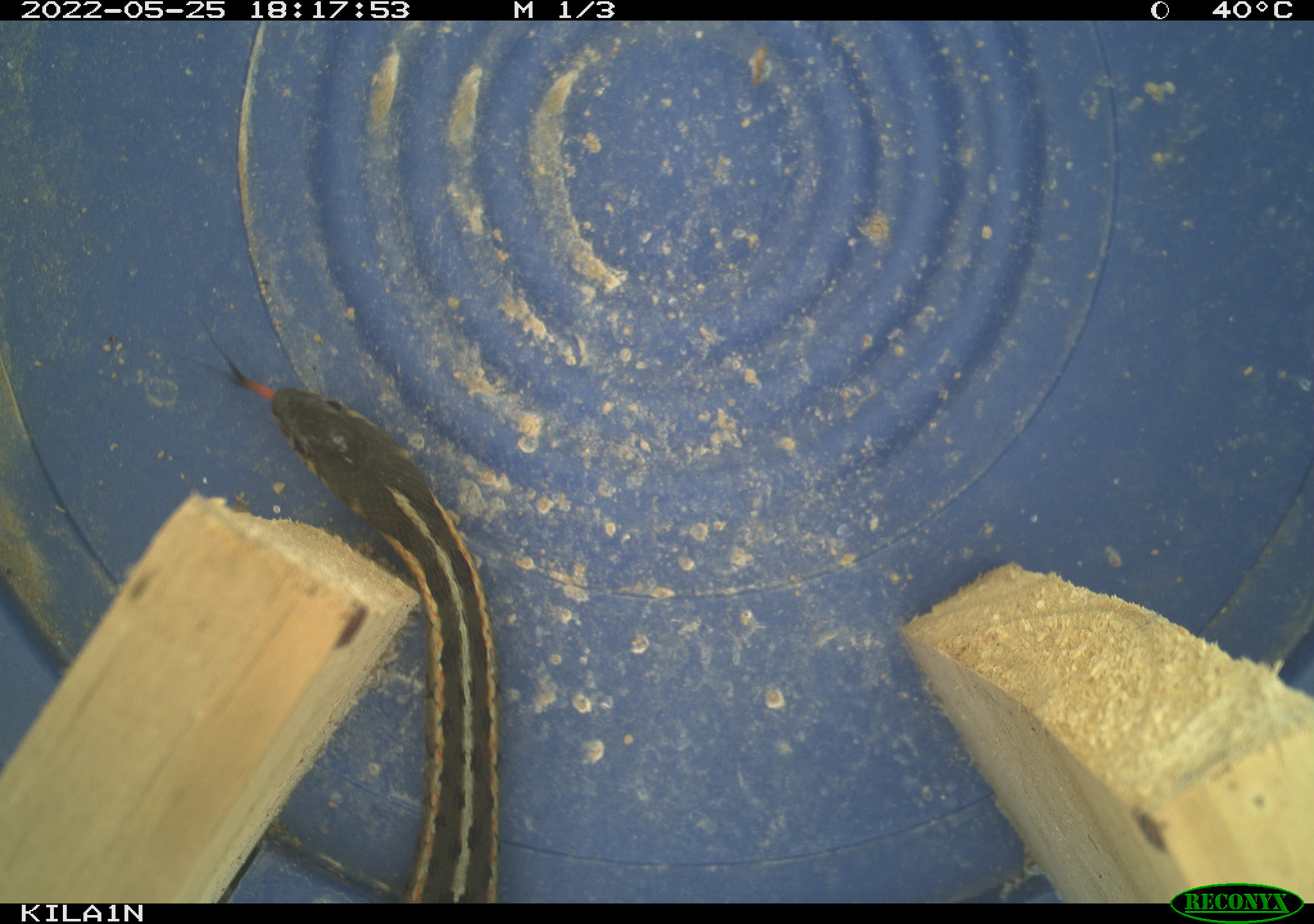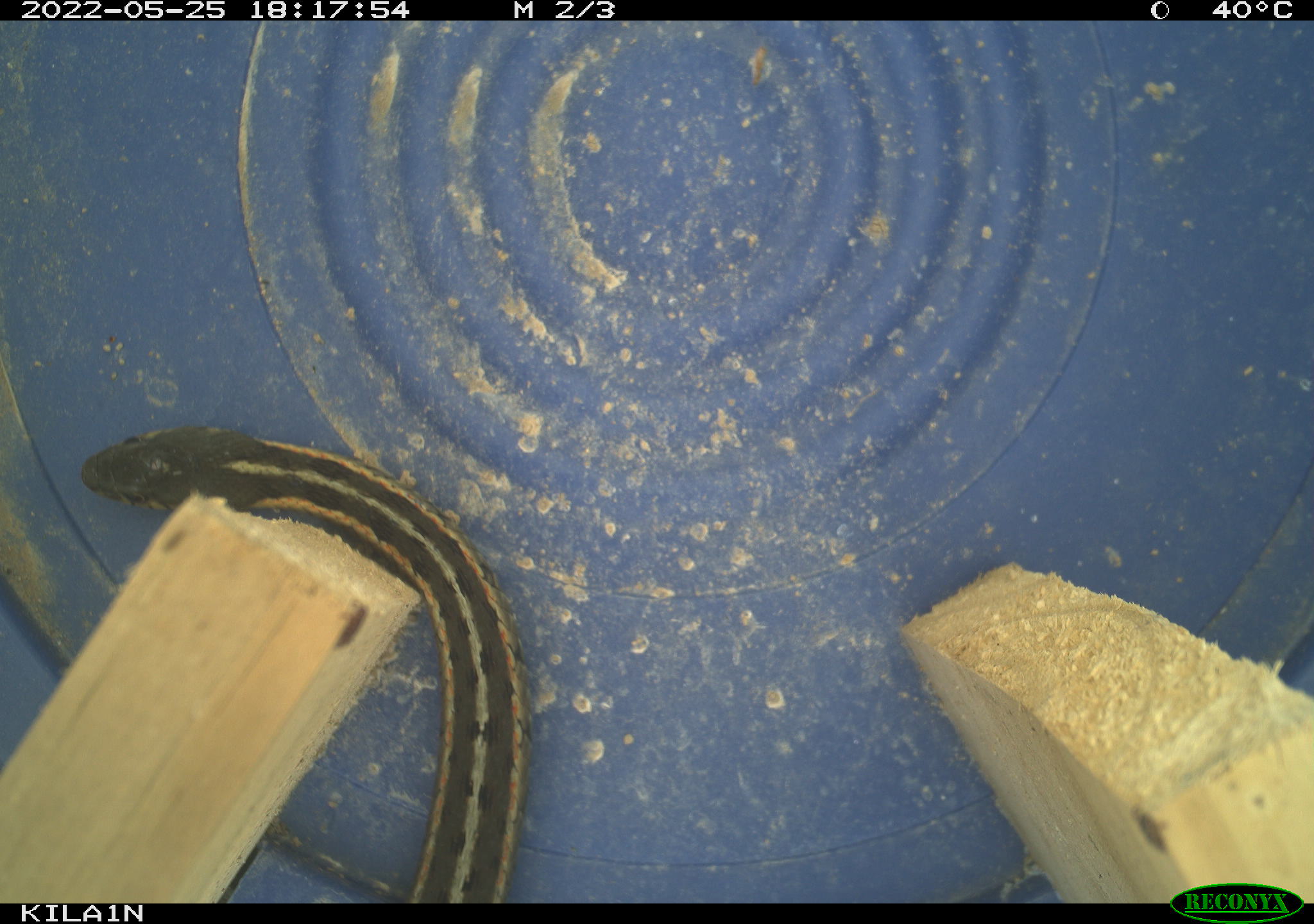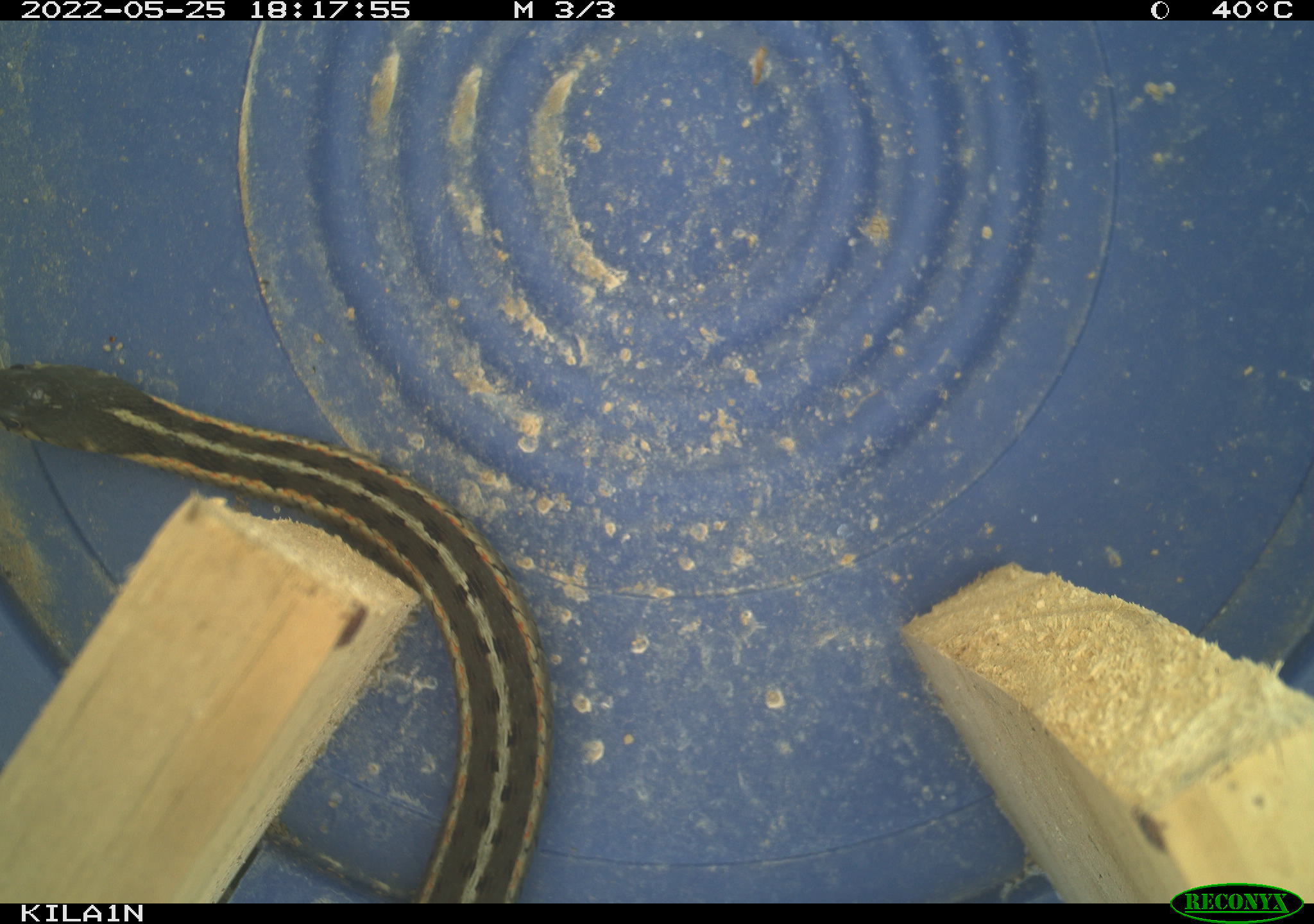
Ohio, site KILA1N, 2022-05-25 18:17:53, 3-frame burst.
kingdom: Animalia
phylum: Chordata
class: Reptilia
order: Squamata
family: Colubridae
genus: Thamnophis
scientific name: Thamnophis sirtalis sirtalis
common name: eastern gartersnake